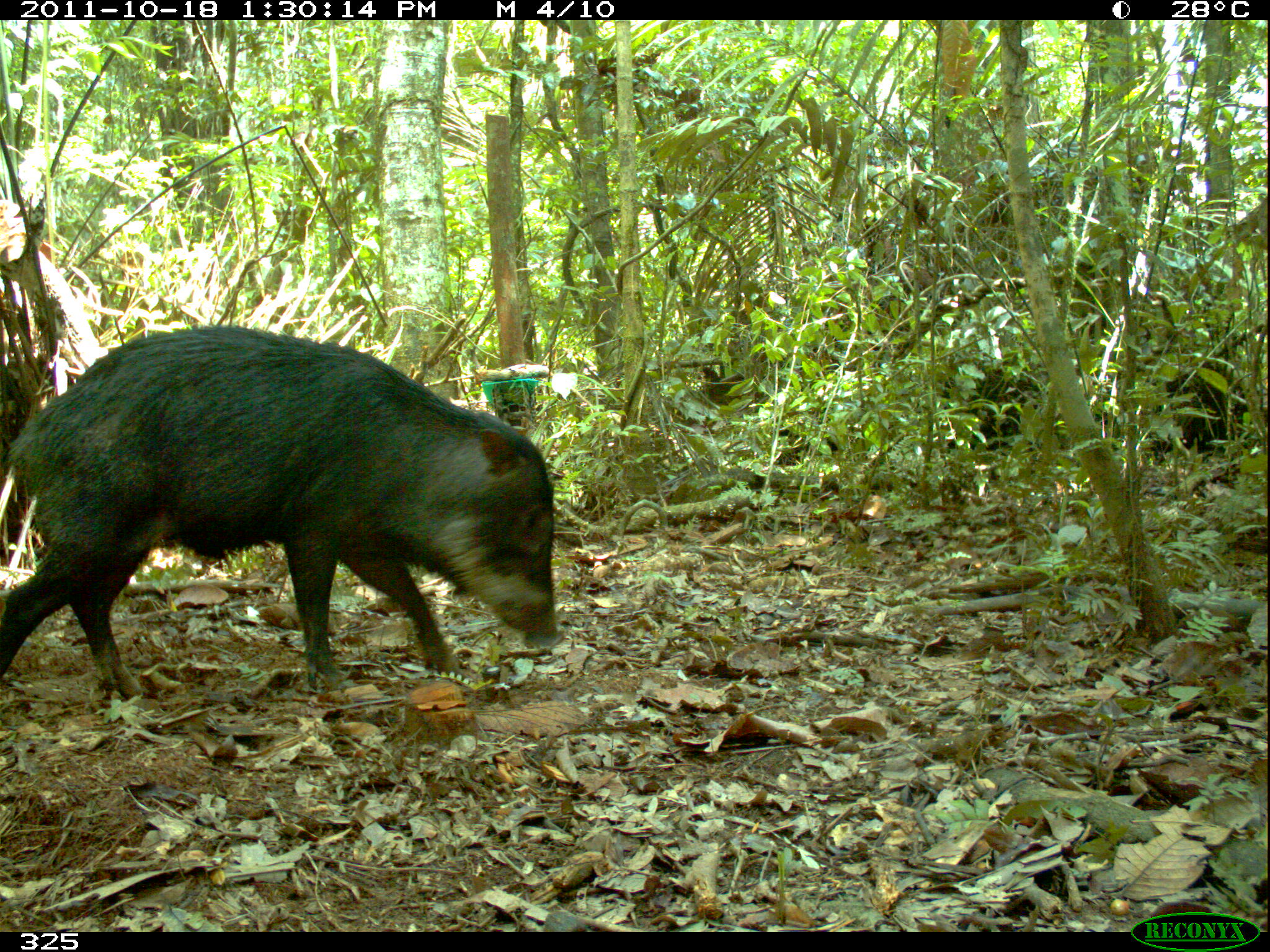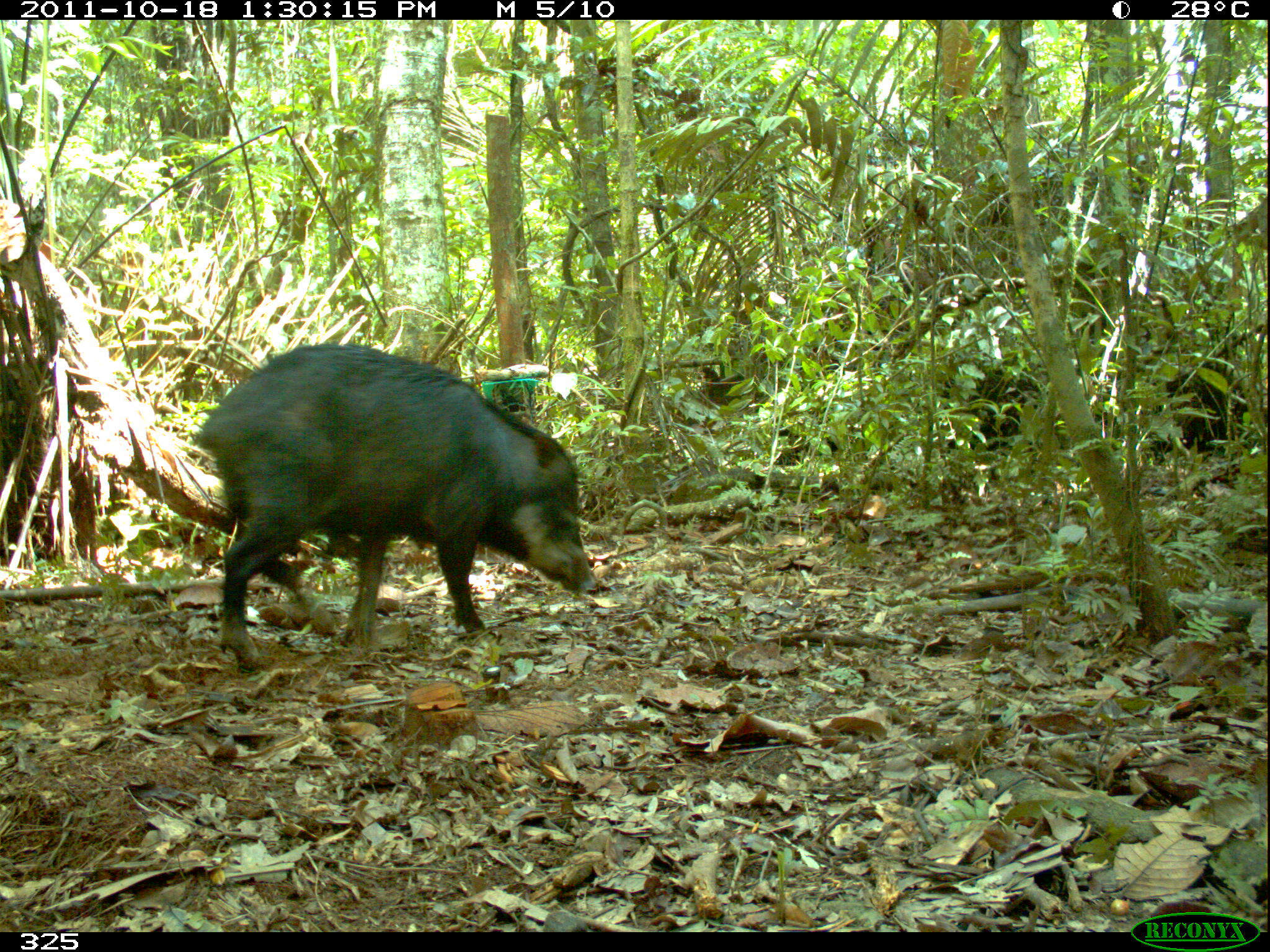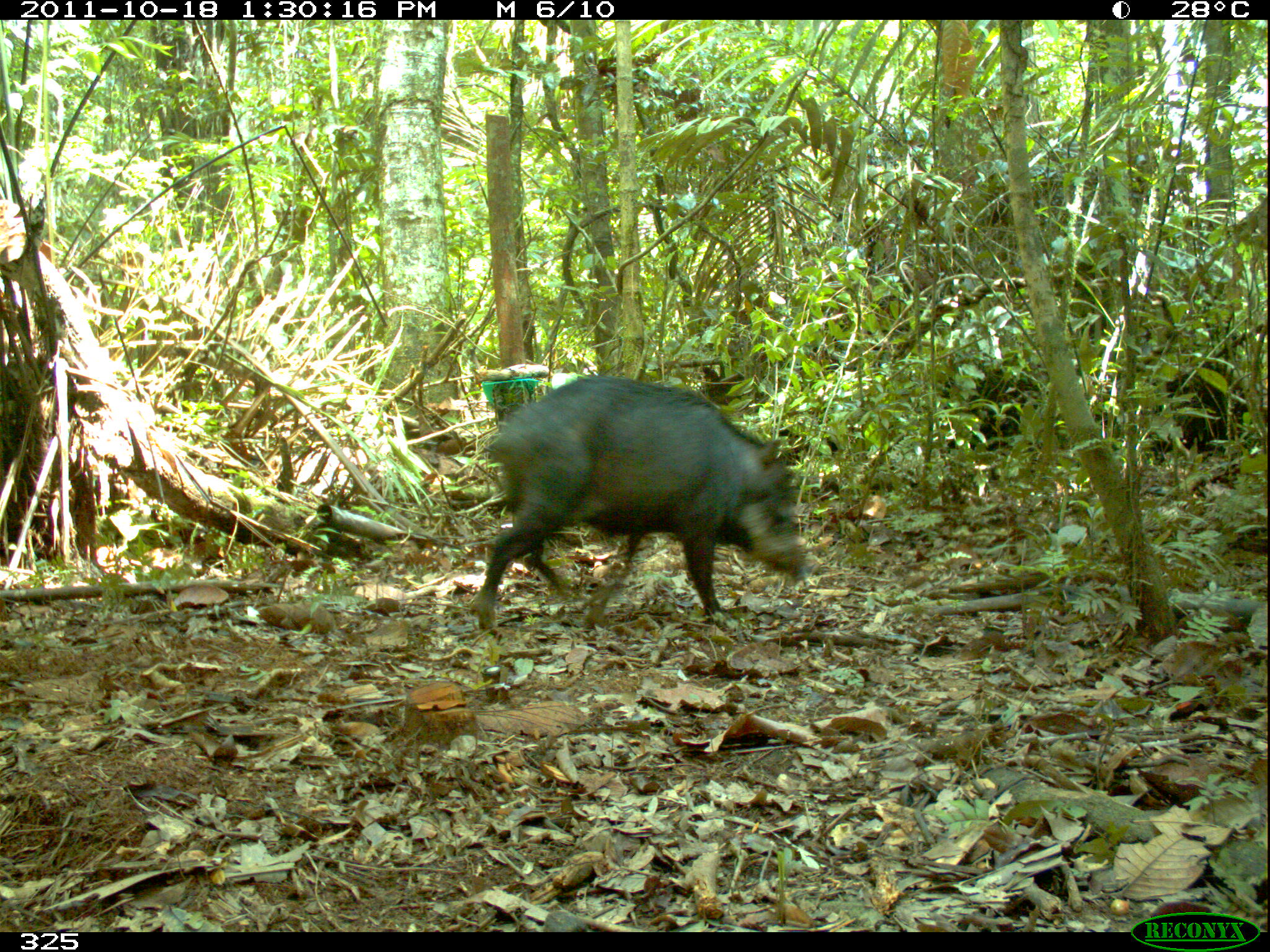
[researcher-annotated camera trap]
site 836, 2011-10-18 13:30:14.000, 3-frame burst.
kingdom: Animalia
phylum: Chordata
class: Mammalia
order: Artiodactyla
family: Tayassuidae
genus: Tayassu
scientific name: Tayassu pecari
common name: white-lipped peccary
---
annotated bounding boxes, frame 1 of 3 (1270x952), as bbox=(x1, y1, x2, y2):
tayassu pecari: bbox=(0, 323, 560, 701)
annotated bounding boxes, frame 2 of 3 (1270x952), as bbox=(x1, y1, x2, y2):
tayassu pecari: bbox=(189, 341, 598, 674)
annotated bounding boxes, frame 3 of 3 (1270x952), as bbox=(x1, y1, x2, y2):
tayassu pecari: bbox=(472, 370, 811, 631)